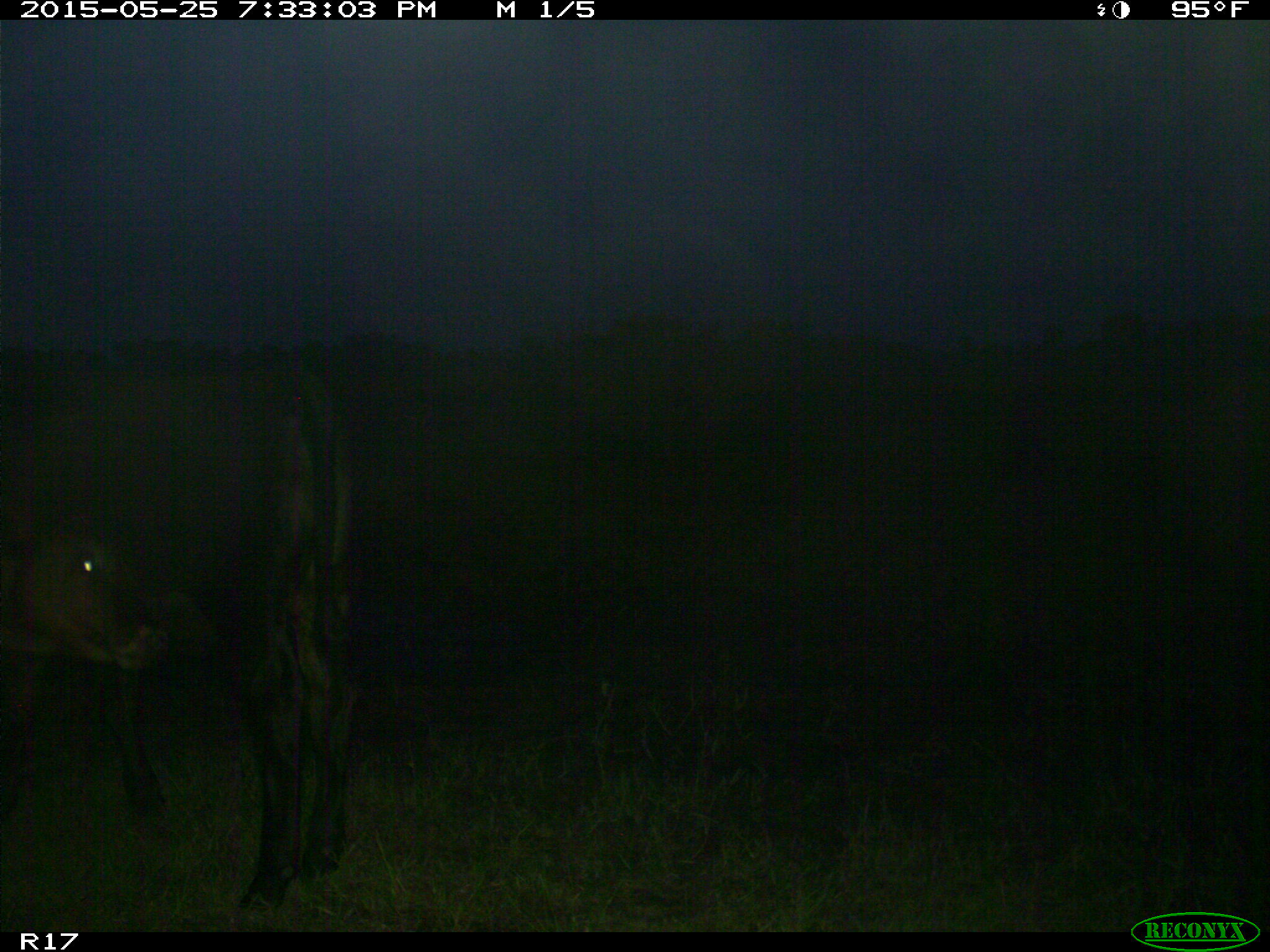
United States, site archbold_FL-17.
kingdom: Animalia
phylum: Chordata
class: Mammalia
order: Artiodactyla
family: Bovidae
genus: Bos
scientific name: Bos taurus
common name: domestic cow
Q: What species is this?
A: Bos taurus (domestic cow).